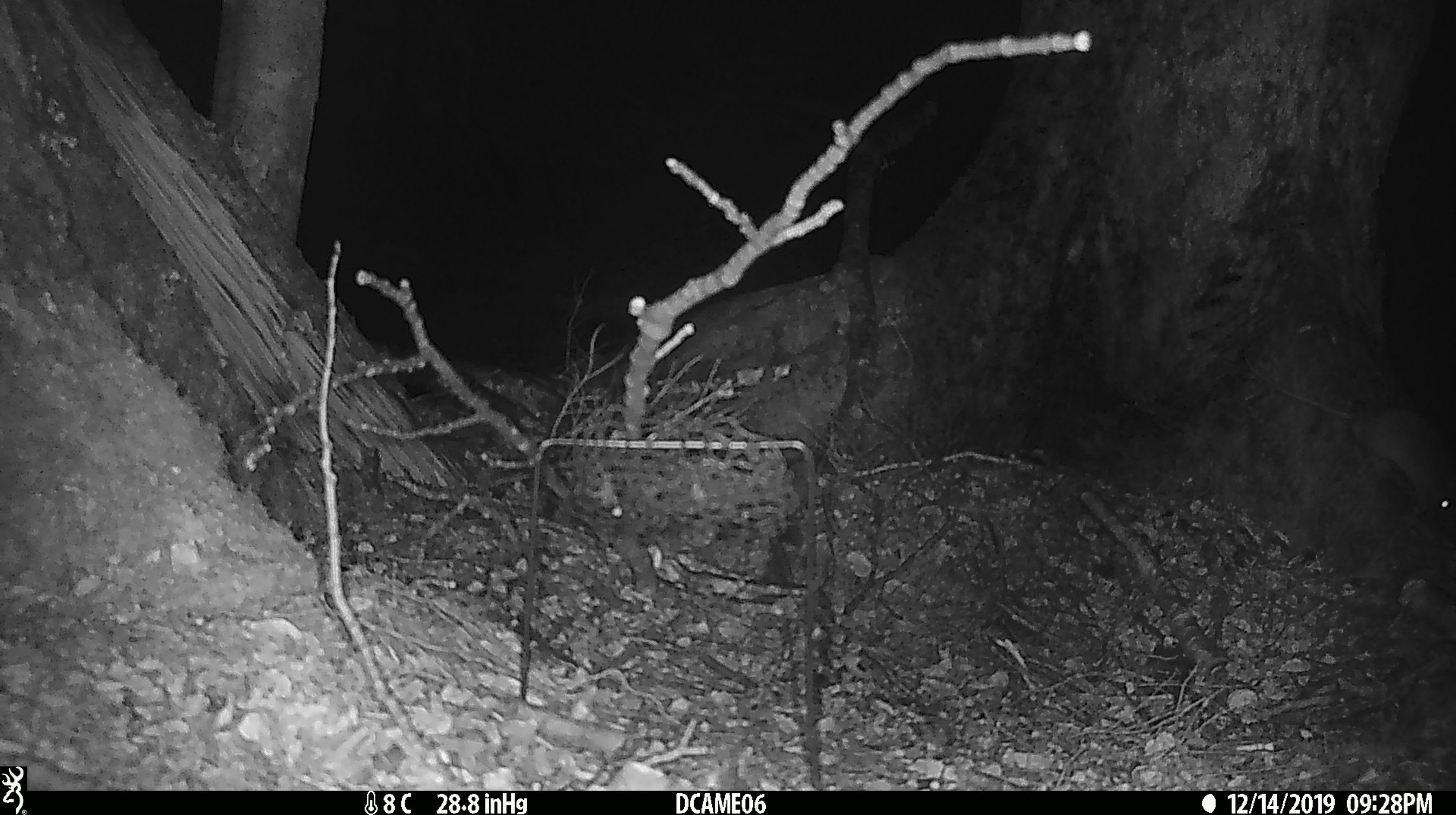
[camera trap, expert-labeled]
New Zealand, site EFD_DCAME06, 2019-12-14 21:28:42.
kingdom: Animalia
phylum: Chordata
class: Mammalia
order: Rodentia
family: Muridae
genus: Mus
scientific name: Mus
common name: mouse